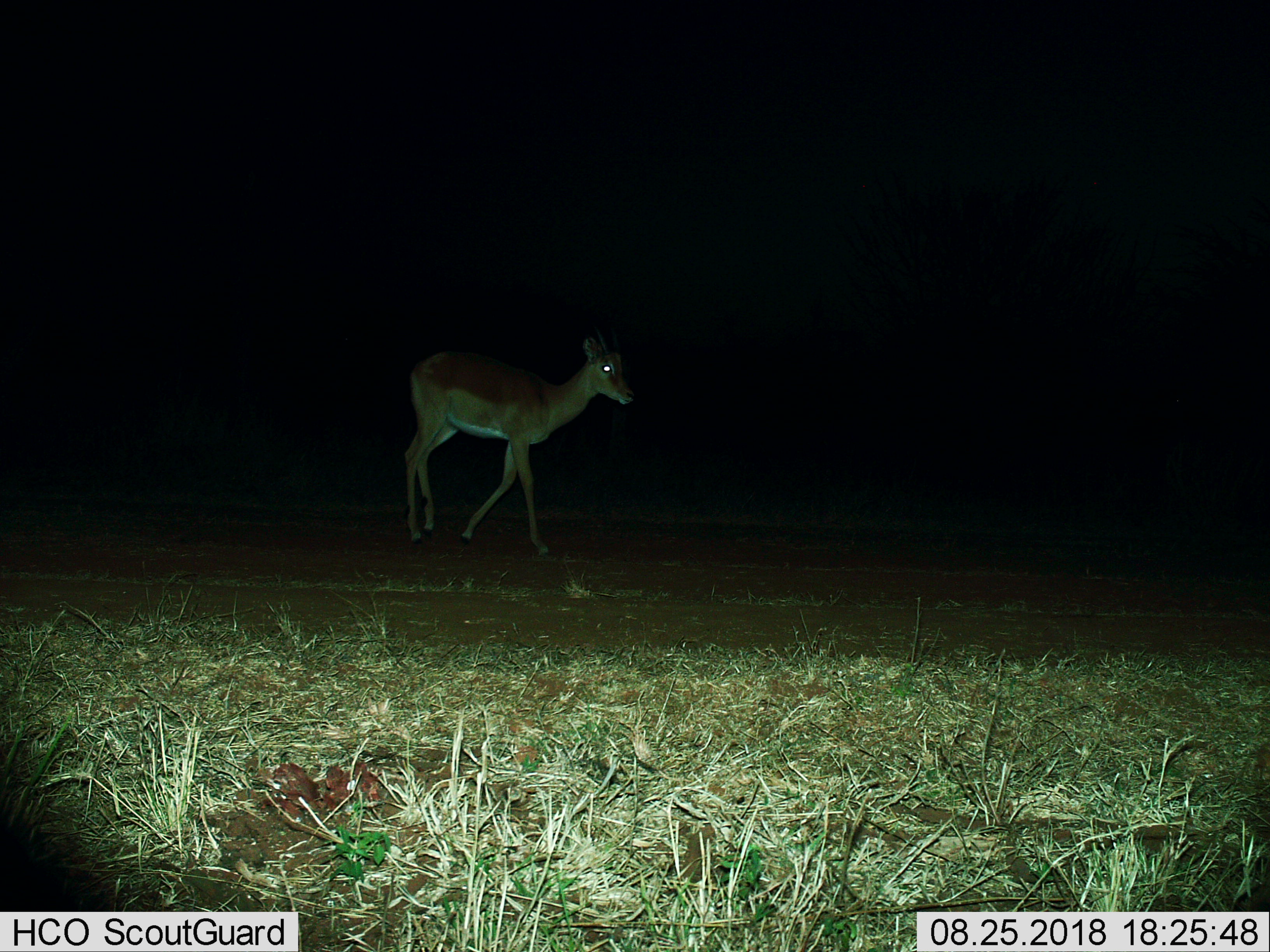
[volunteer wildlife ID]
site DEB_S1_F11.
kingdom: Animalia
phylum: Chordata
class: Mammalia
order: Artiodactyla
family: Bovidae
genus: Aepyceros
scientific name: Aepyceros melampus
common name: impala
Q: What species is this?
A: Impala (Aepyceros melampus).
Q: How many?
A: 1.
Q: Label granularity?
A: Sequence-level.